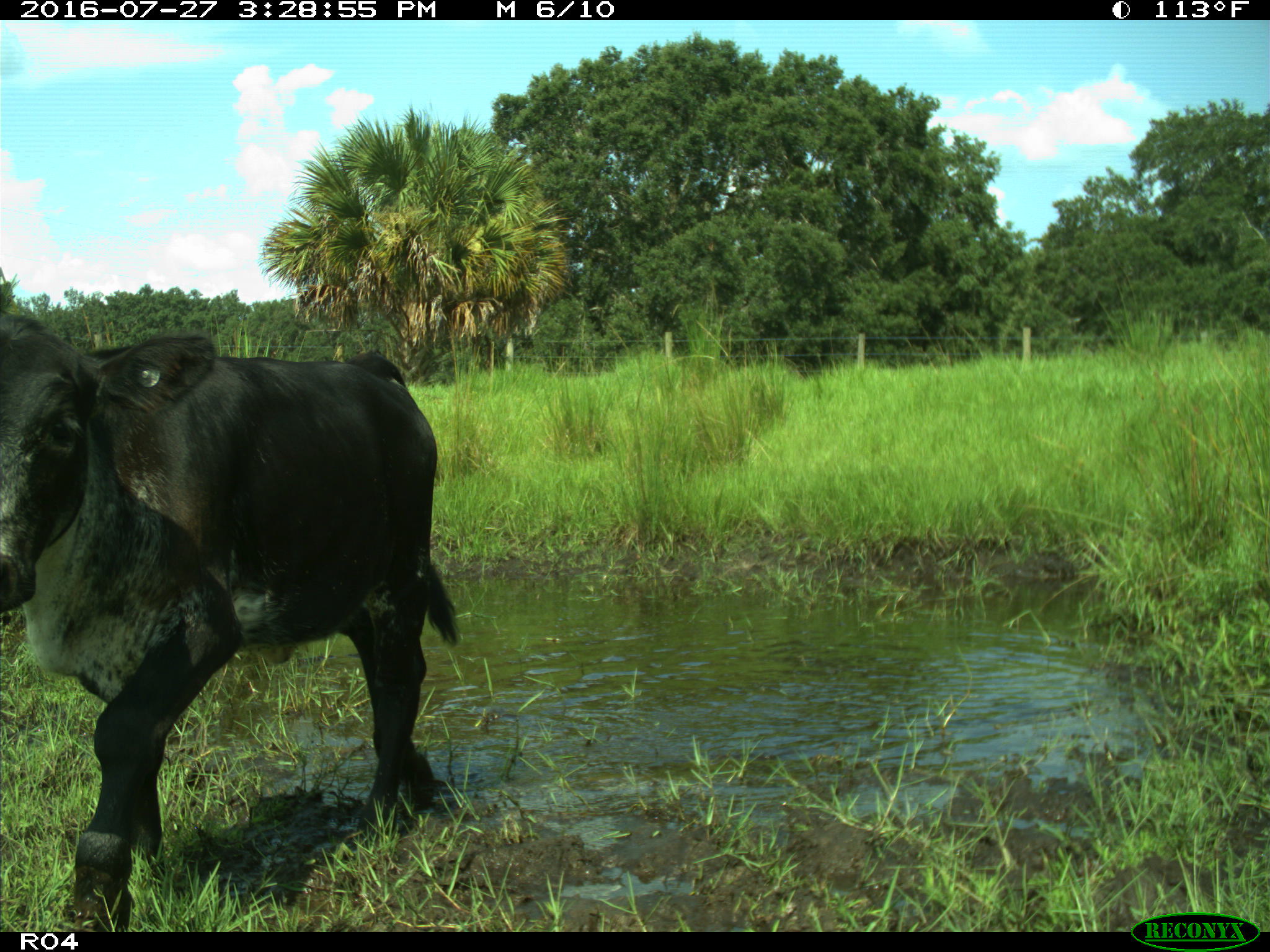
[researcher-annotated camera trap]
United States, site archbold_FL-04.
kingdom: Animalia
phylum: Chordata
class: Mammalia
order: Artiodactyla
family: Bovidae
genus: Bos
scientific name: Bos taurus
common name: domestic cow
Bos taurus (domestic cow).